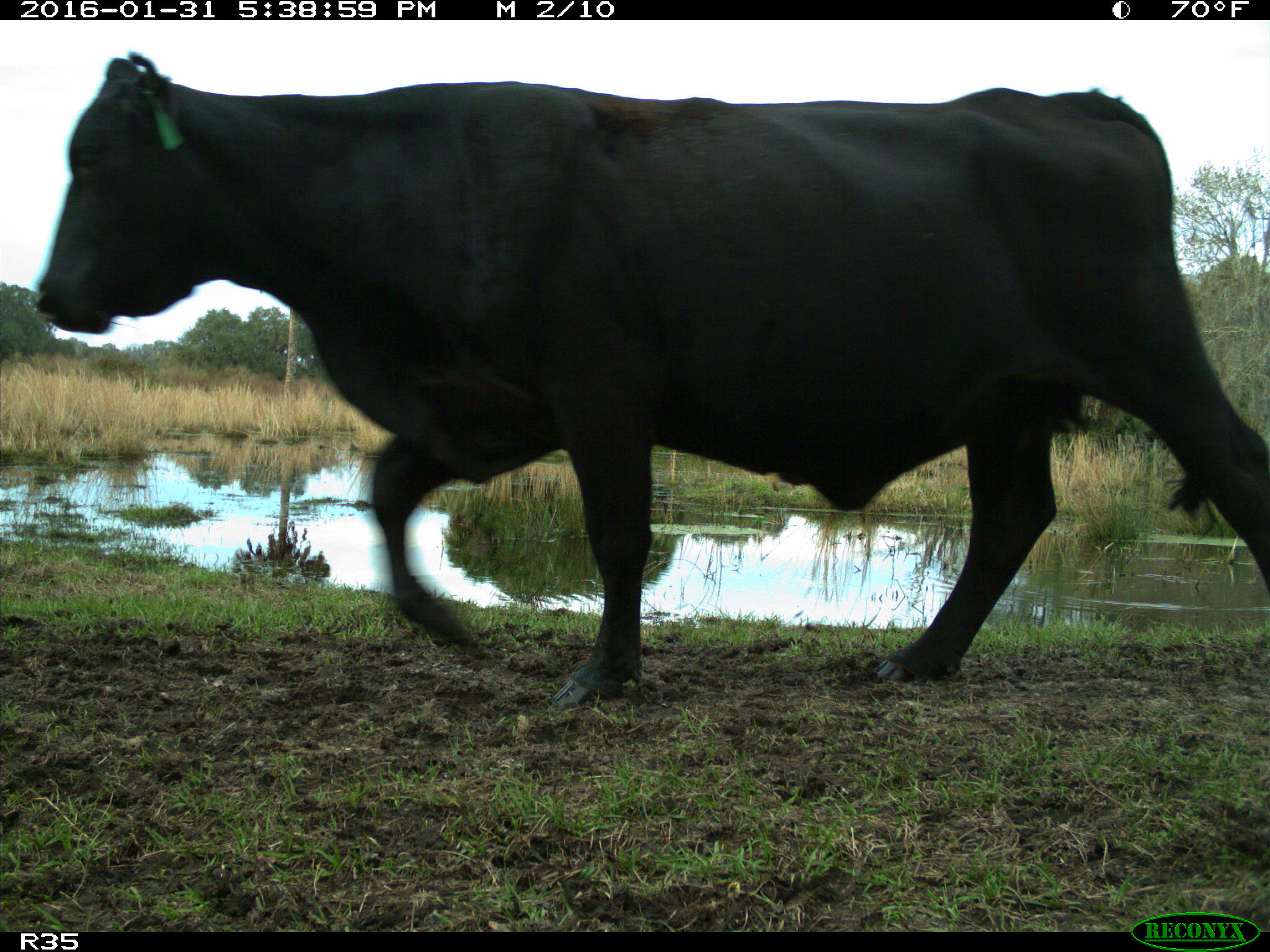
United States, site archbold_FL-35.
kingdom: Animalia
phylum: Chordata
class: Mammalia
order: Artiodactyla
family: Bovidae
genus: Bos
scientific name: Bos taurus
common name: domestic cow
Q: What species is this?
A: Bos taurus (domestic cow).